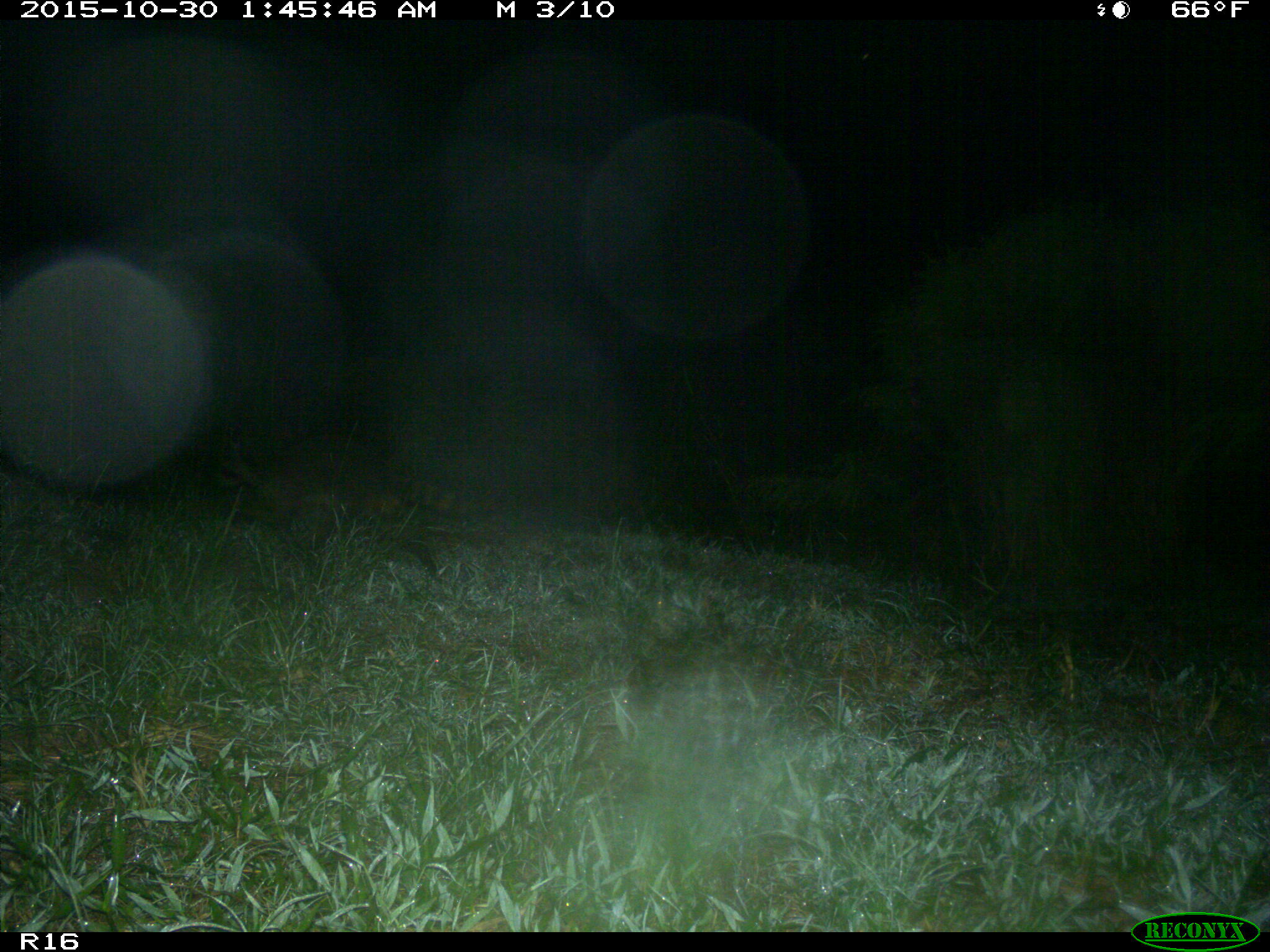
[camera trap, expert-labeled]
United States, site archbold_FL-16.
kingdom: Animalia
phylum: Chordata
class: Mammalia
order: Carnivora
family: Procyonidae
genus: Procyon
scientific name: Procyon lotor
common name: common raccoon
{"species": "Procyon lotor (common raccoon)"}